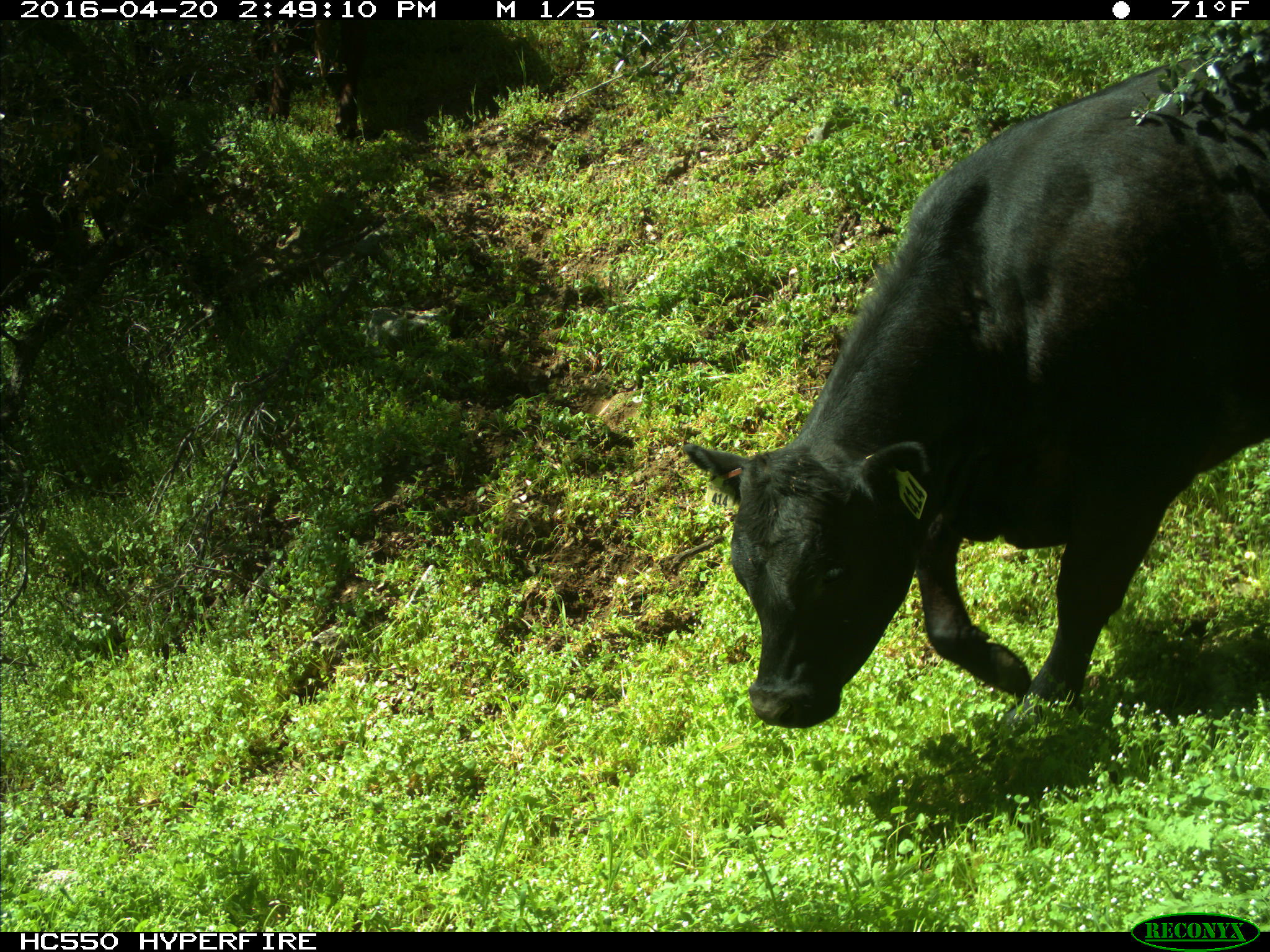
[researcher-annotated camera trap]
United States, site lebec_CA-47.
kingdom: Animalia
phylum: Chordata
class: Mammalia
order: Artiodactyla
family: Bovidae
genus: Bos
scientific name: Bos taurus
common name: domestic cow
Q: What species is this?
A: Bos taurus (domestic cow).